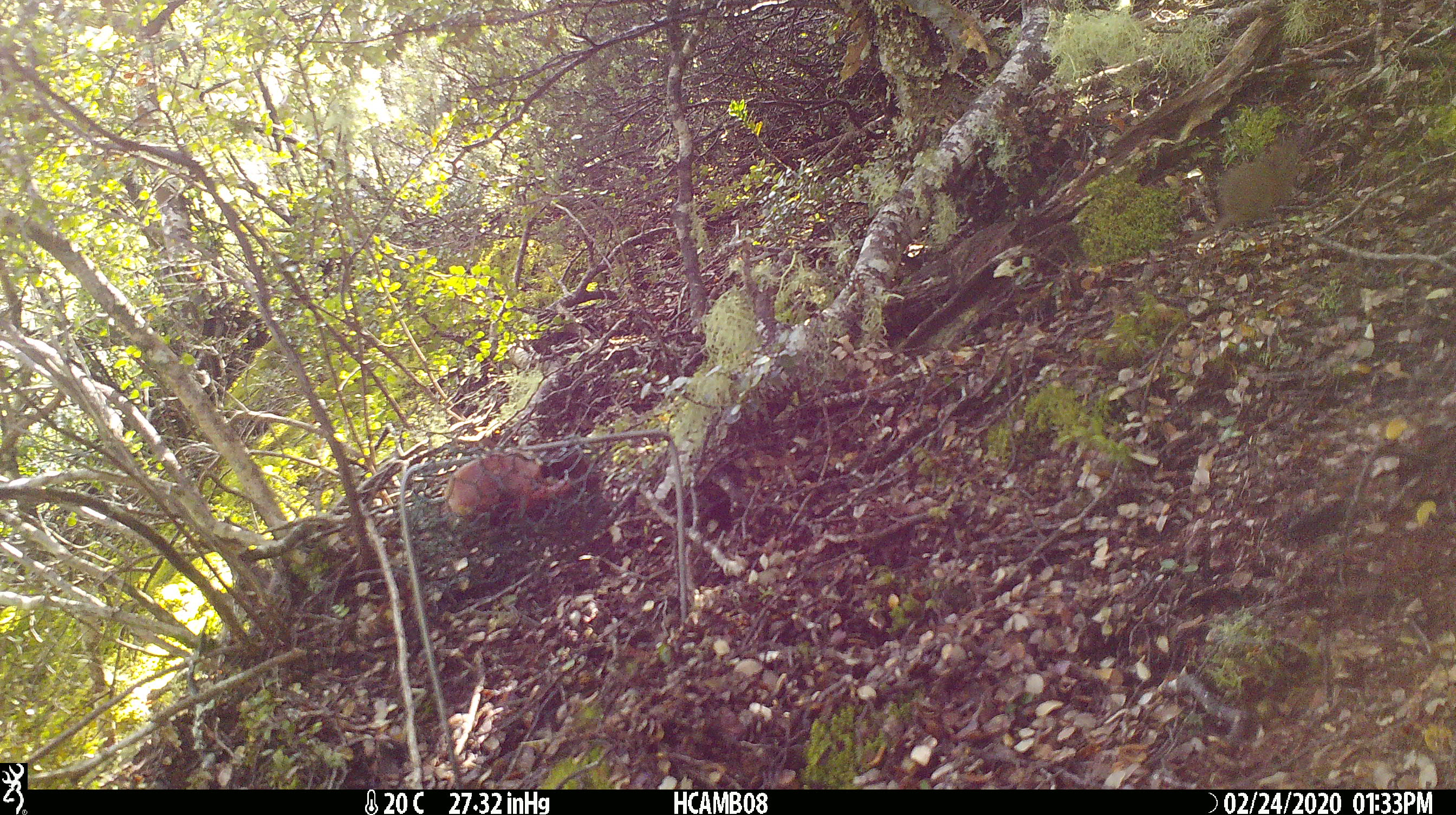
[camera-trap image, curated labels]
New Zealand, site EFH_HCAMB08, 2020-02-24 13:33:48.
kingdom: Animalia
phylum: Chordata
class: Mammalia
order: Rodentia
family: Muridae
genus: Mus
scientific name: Mus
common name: mouse